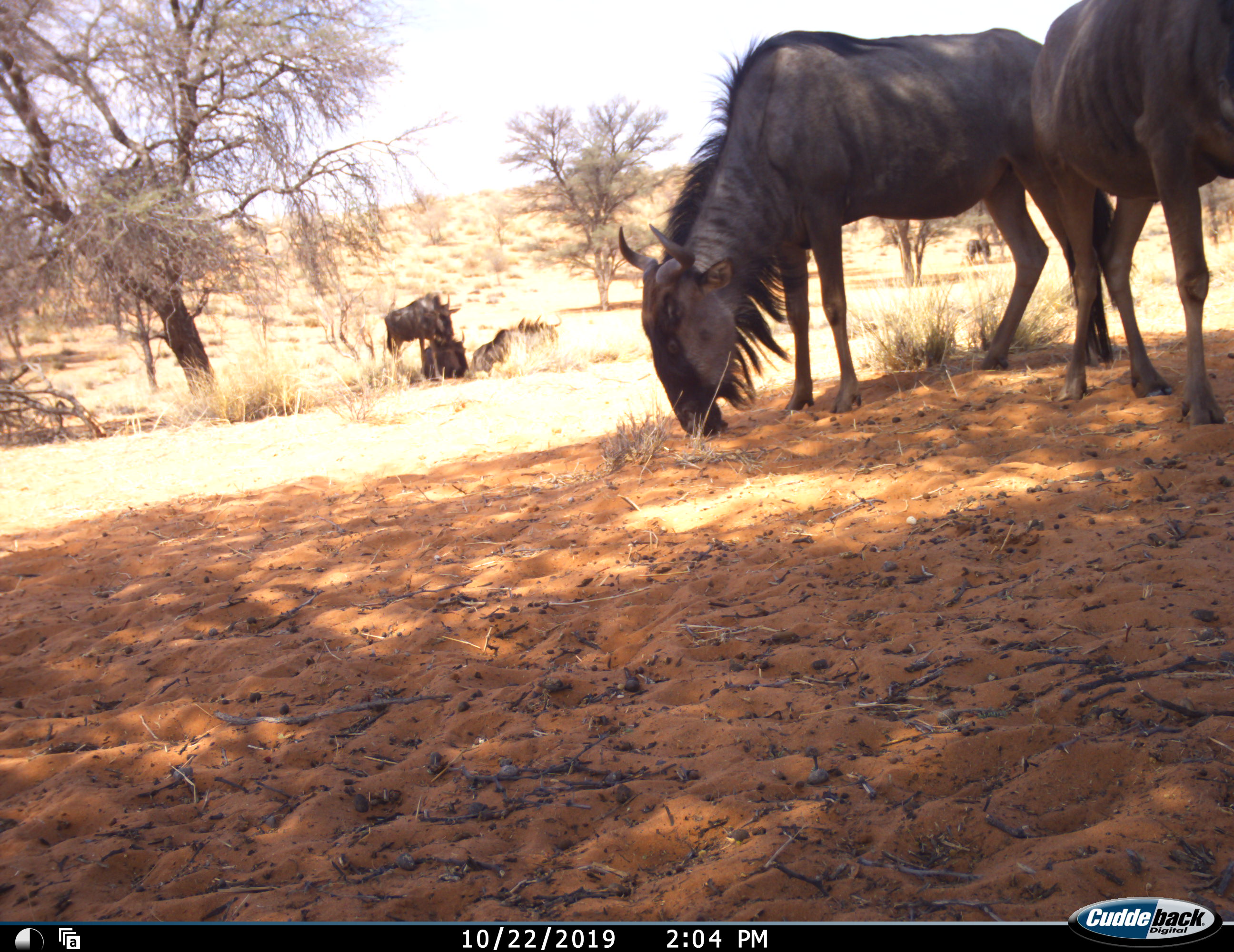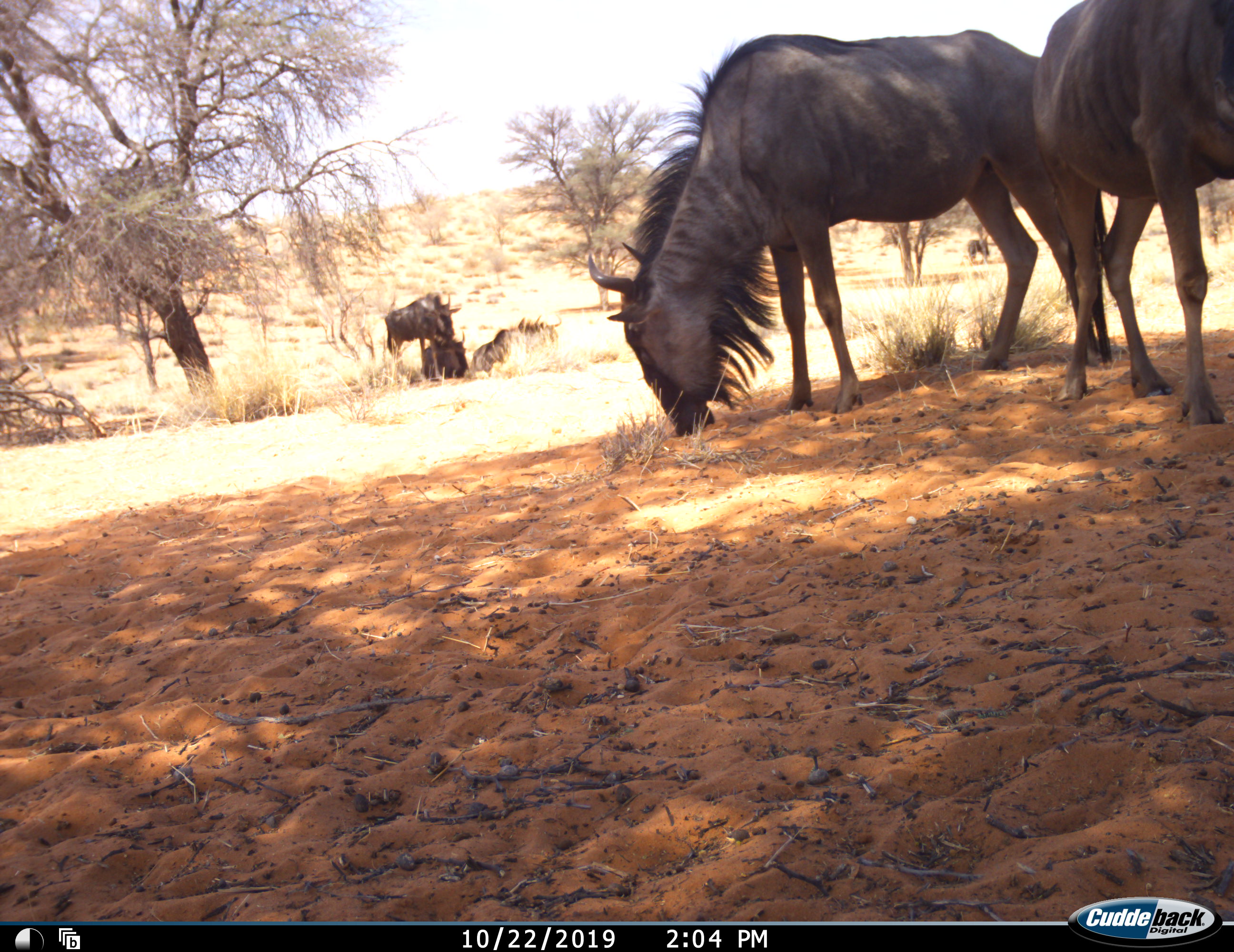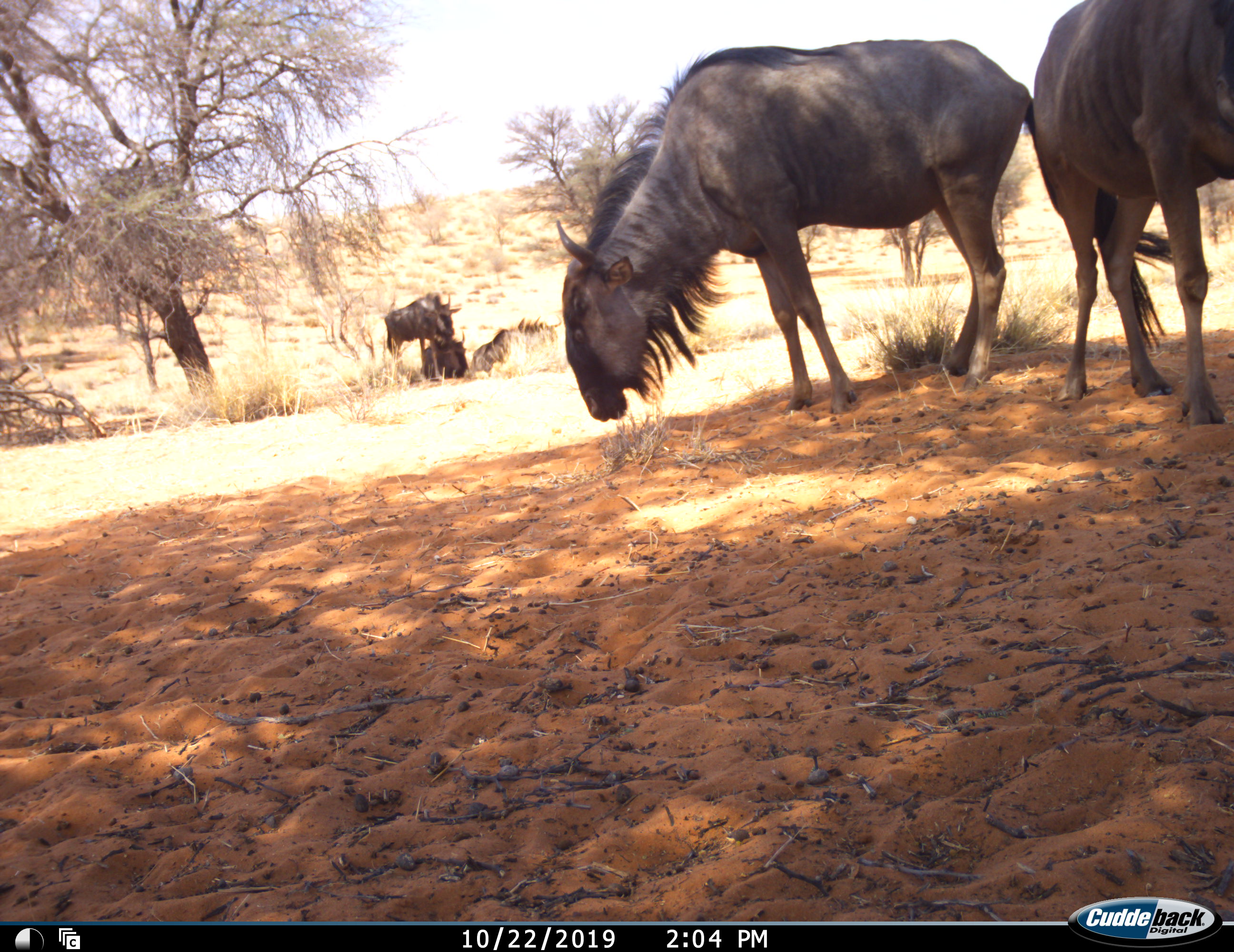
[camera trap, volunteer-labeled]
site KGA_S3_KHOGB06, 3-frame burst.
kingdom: Animalia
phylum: Chordata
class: Mammalia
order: Artiodactyla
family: Bovidae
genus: Connochaetes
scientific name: Connochaetes taurinus taurinus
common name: blue wildebeest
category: wildebeestblue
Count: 6.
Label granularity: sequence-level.